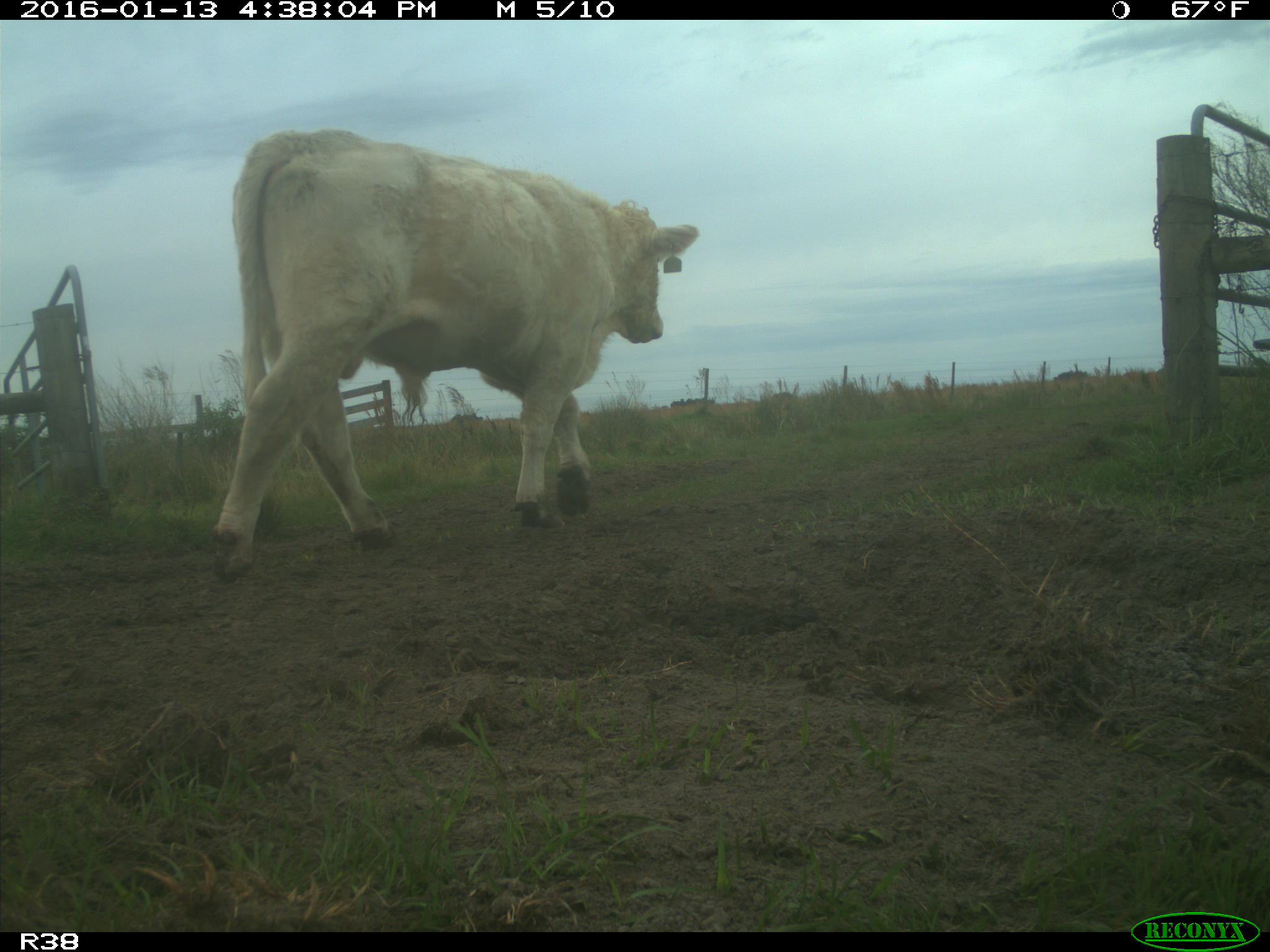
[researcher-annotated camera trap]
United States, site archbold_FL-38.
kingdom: Animalia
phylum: Chordata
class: Mammalia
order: Artiodactyla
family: Bovidae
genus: Bos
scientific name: Bos taurus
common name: domestic cow